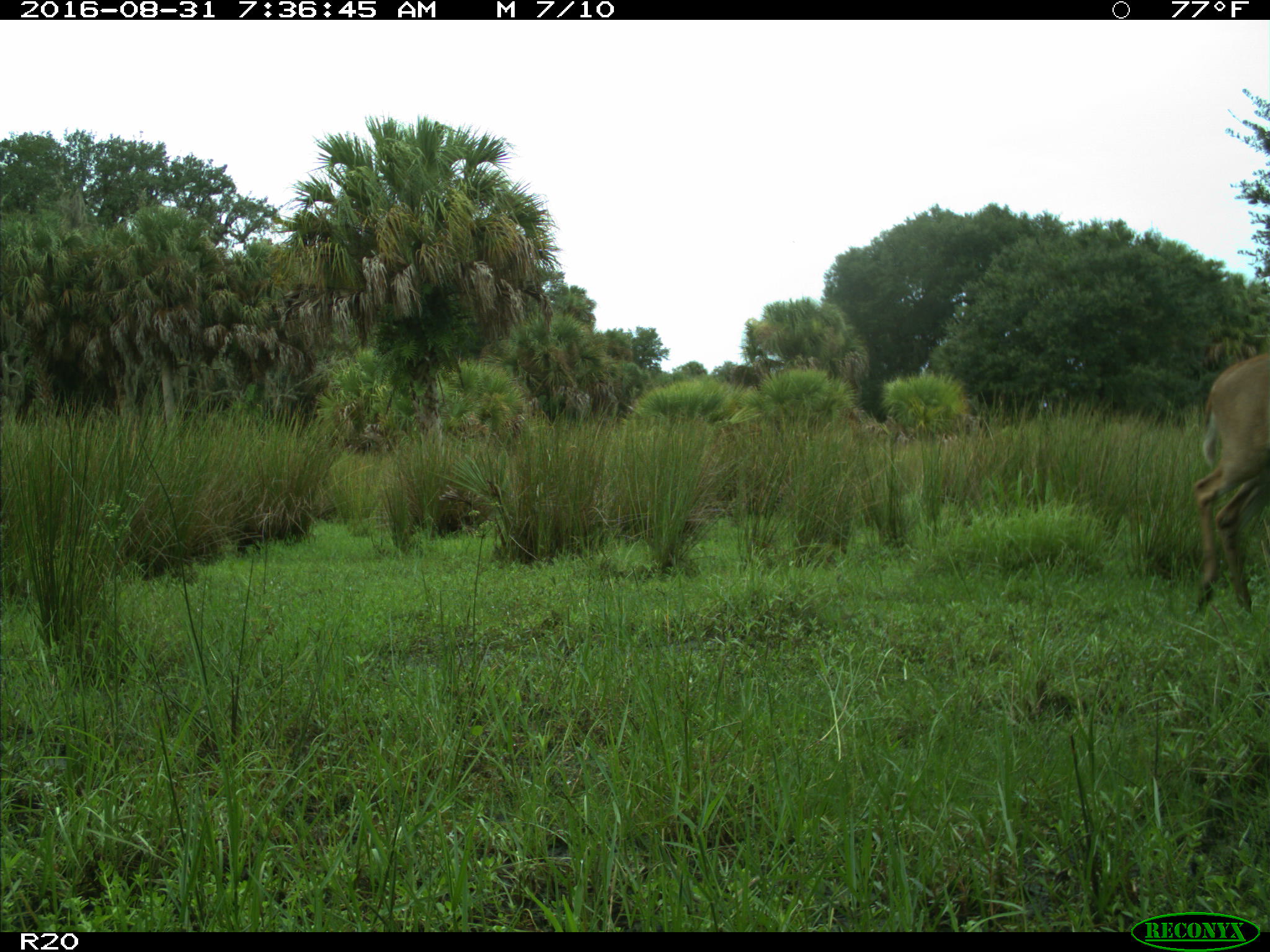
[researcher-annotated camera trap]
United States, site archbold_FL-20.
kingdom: Animalia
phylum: Chordata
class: Mammalia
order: Artiodactyla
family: Cervidae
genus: Odocoileus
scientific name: Odocoileus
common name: deer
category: unidentified deer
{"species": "unidentified deer (deer) (Odocoileus)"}